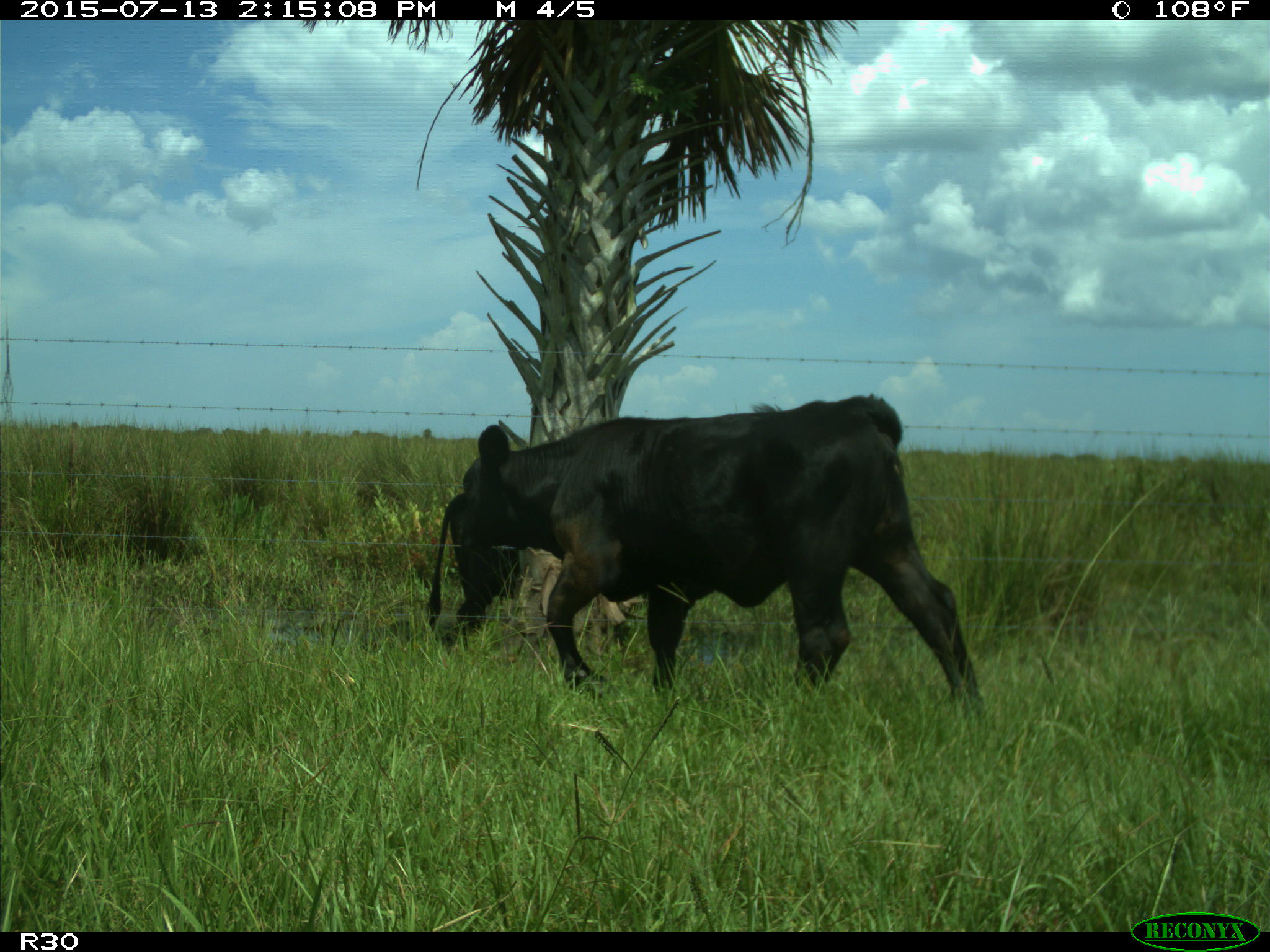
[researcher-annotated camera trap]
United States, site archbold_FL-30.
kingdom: Animalia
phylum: Chordata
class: Mammalia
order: Artiodactyla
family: Bovidae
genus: Bos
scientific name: Bos taurus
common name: domestic cow